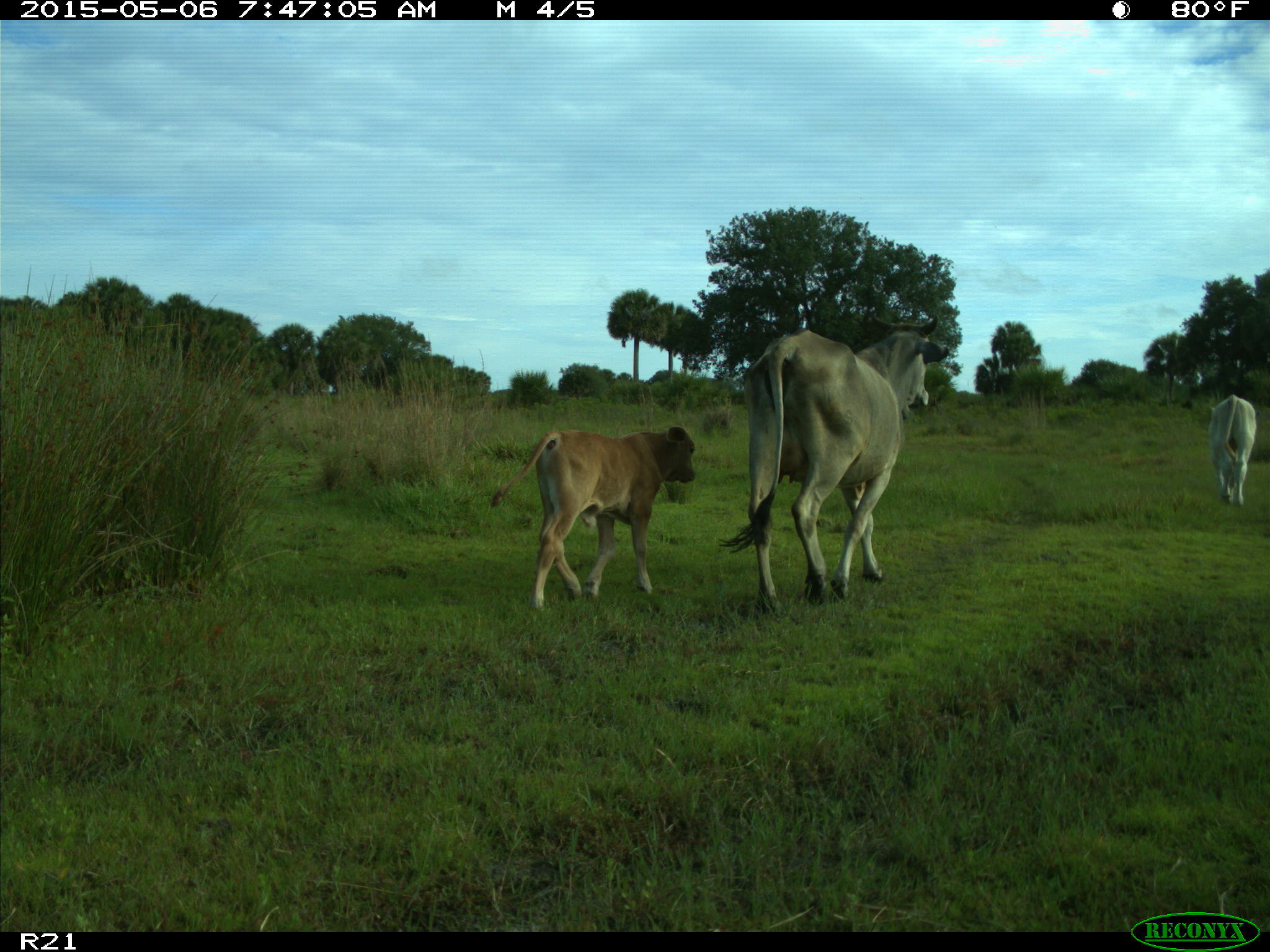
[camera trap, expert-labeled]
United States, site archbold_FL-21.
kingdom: Animalia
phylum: Chordata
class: Mammalia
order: Artiodactyla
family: Bovidae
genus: Bos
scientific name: Bos taurus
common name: domestic cow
Bos taurus (domestic cow).